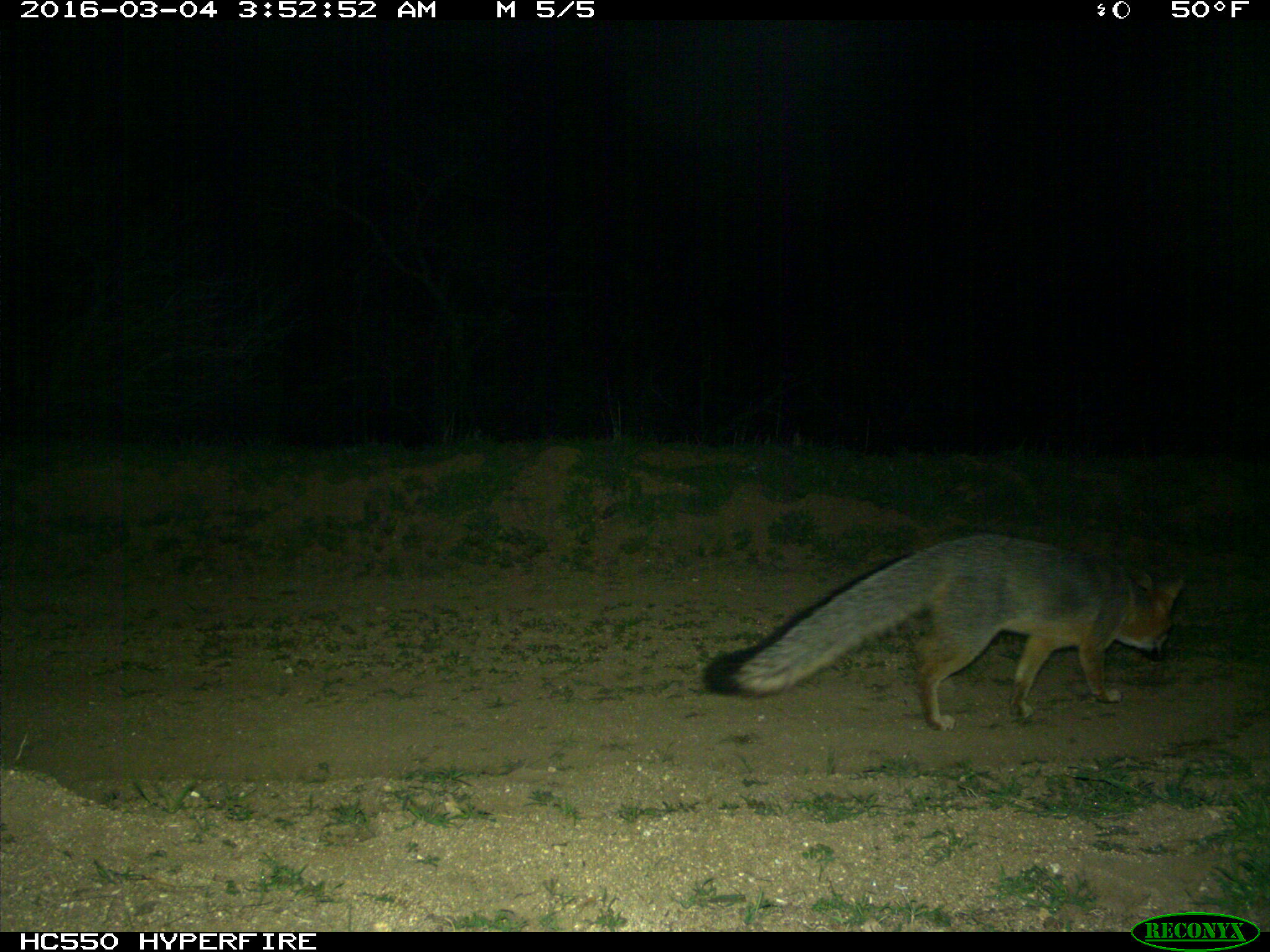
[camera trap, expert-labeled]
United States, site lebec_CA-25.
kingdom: Animalia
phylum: Chordata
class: Mammalia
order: Carnivora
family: Canidae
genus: Urocyon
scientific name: Urocyon cinereoargenteus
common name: gray fox